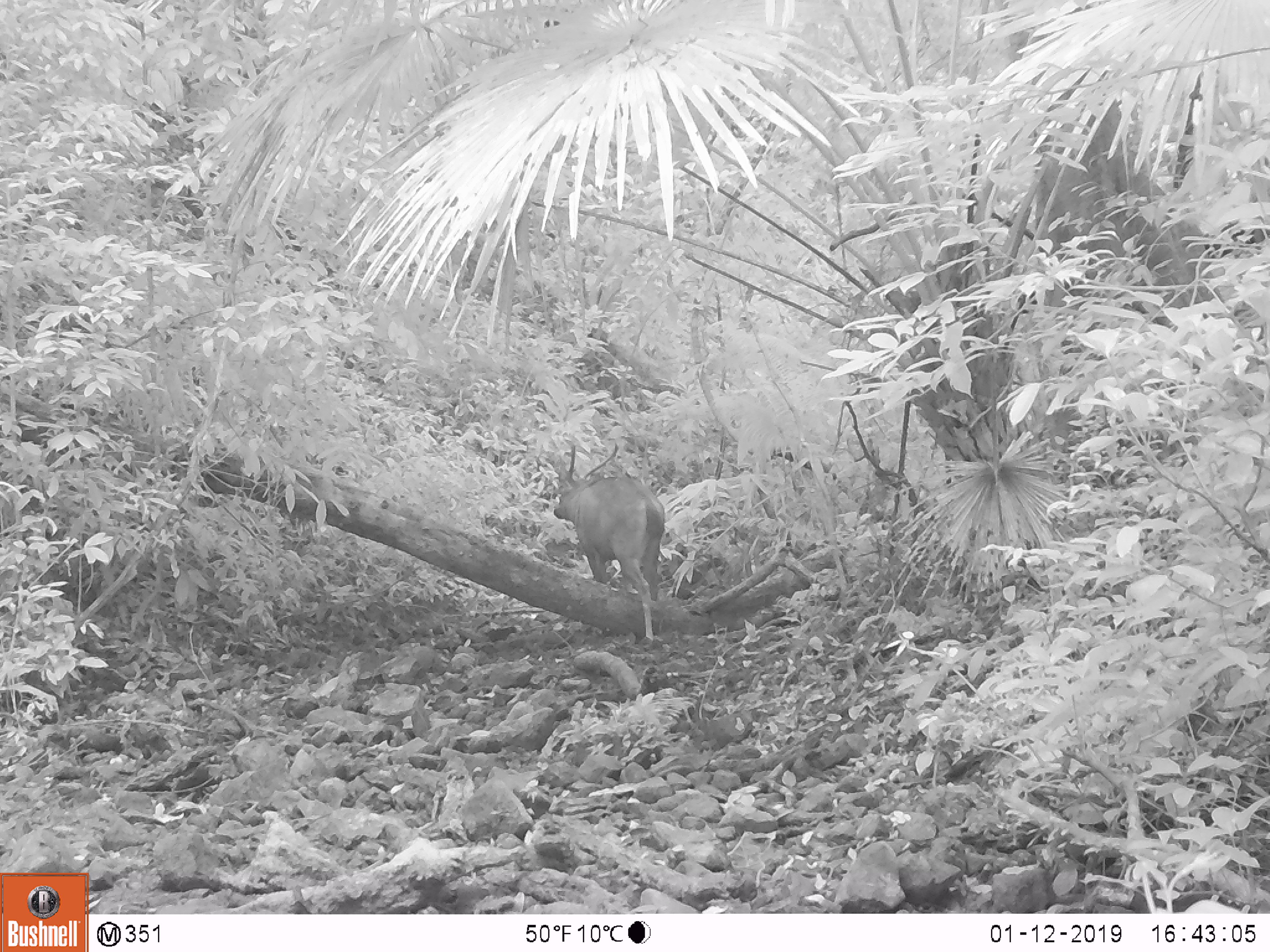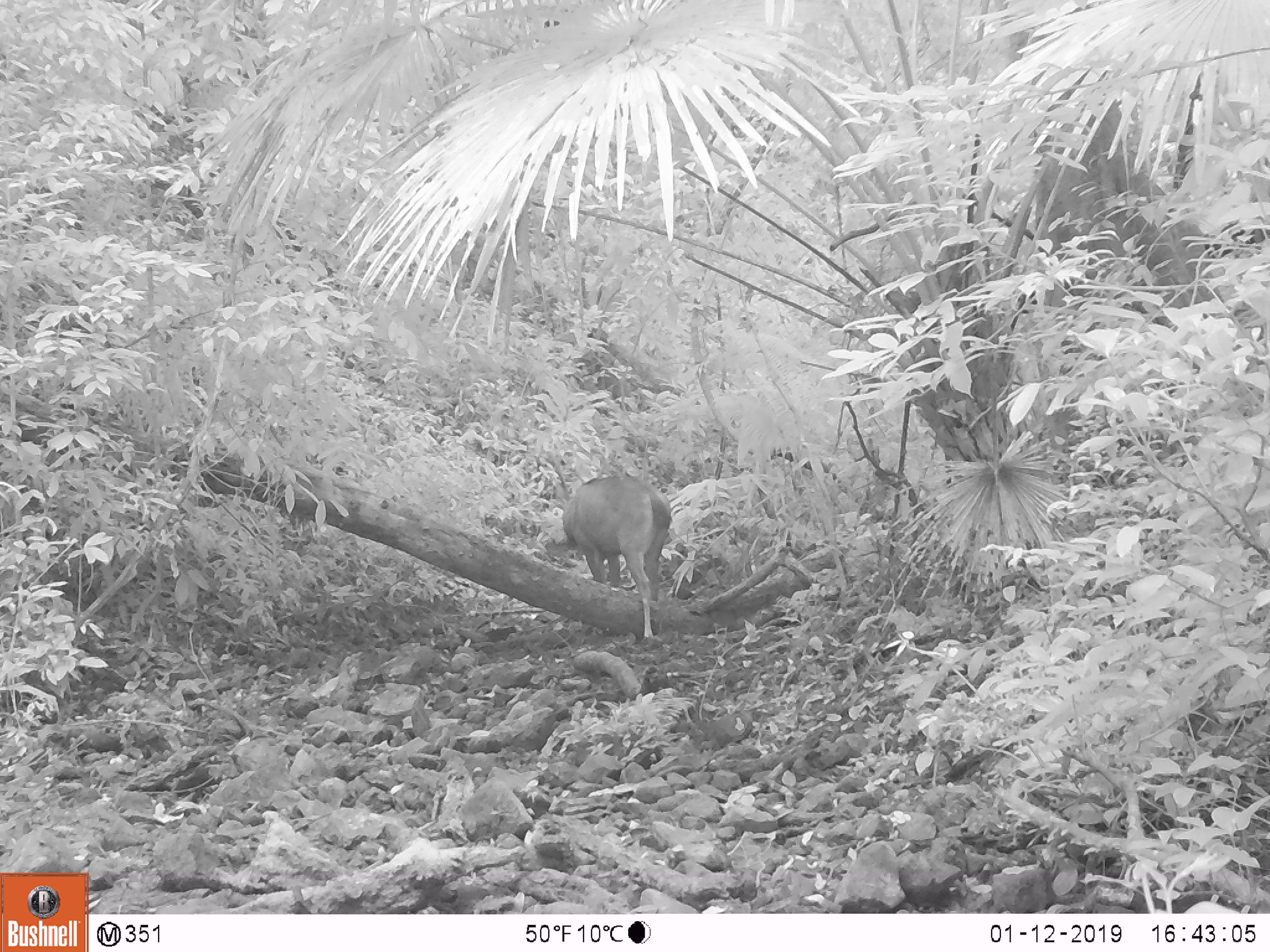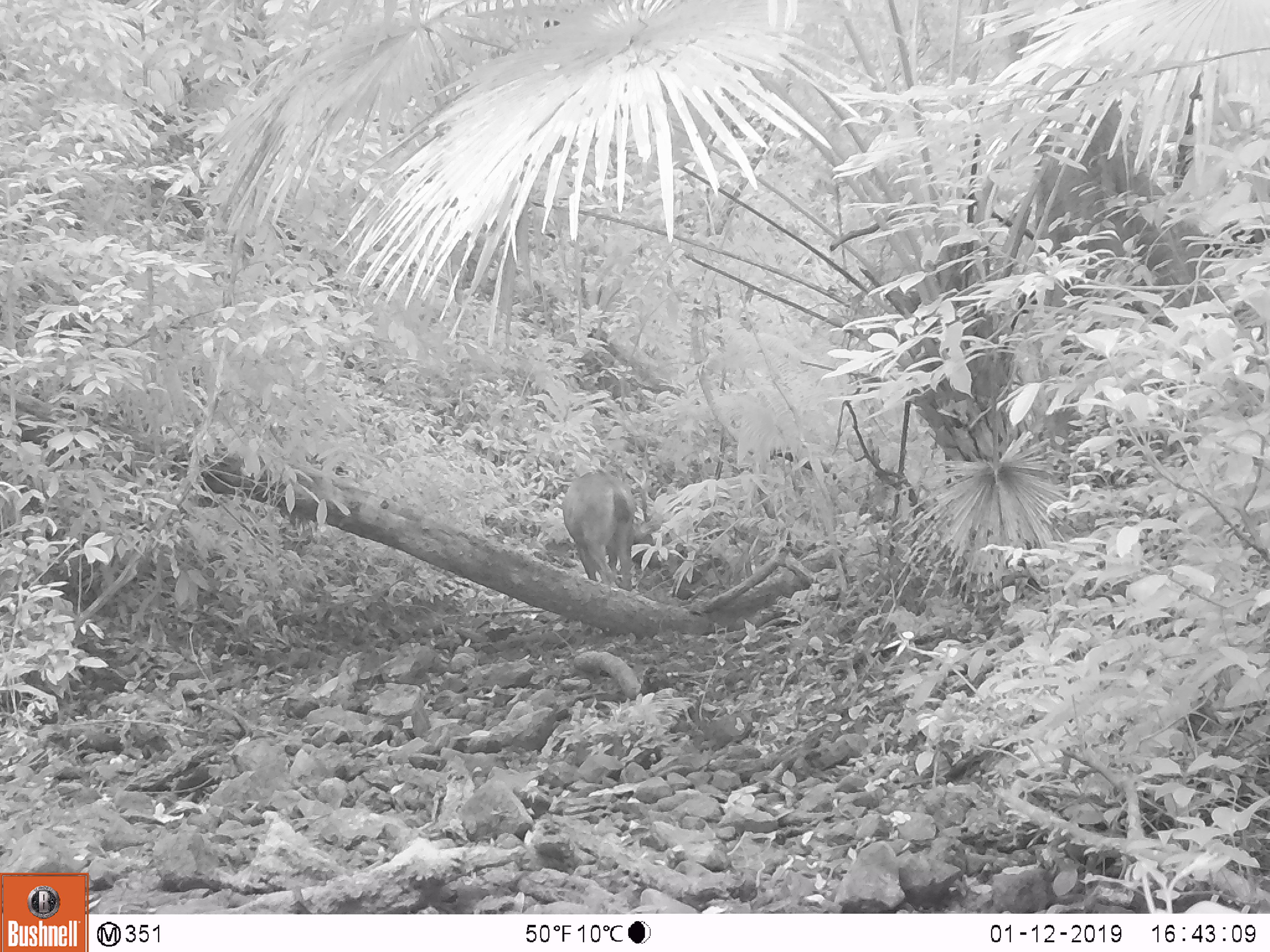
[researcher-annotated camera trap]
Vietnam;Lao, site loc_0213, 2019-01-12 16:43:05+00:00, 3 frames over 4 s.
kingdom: Animalia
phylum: Chordata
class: Mammalia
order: Artiodactyla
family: Cervidae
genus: Rusa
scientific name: Rusa unicolor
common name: sambar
Sambar (Rusa unicolor). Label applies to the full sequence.